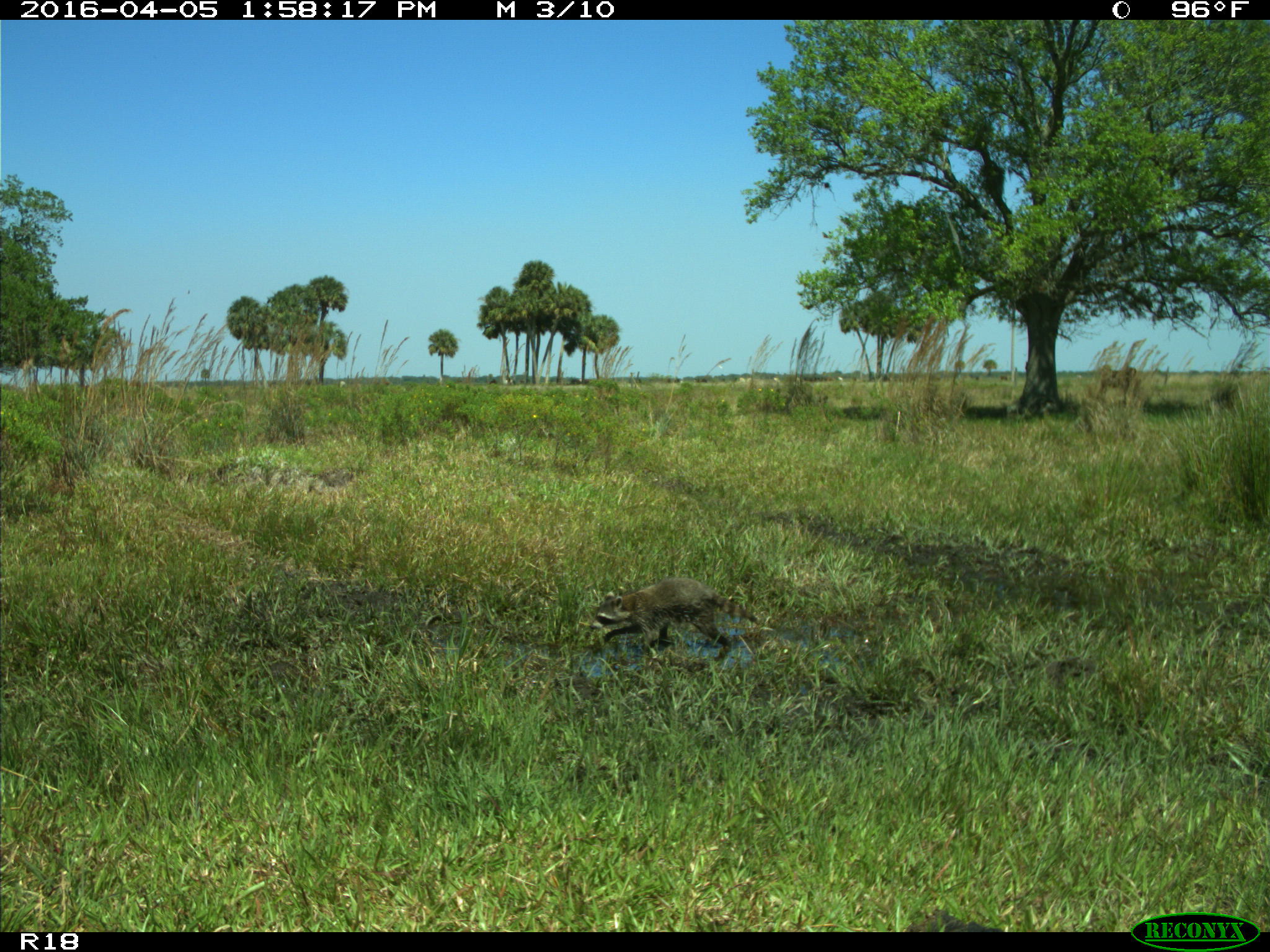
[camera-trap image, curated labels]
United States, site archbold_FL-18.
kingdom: Animalia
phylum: Chordata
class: Mammalia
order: Carnivora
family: Procyonidae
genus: Procyon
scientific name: Procyon lotor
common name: common raccoon